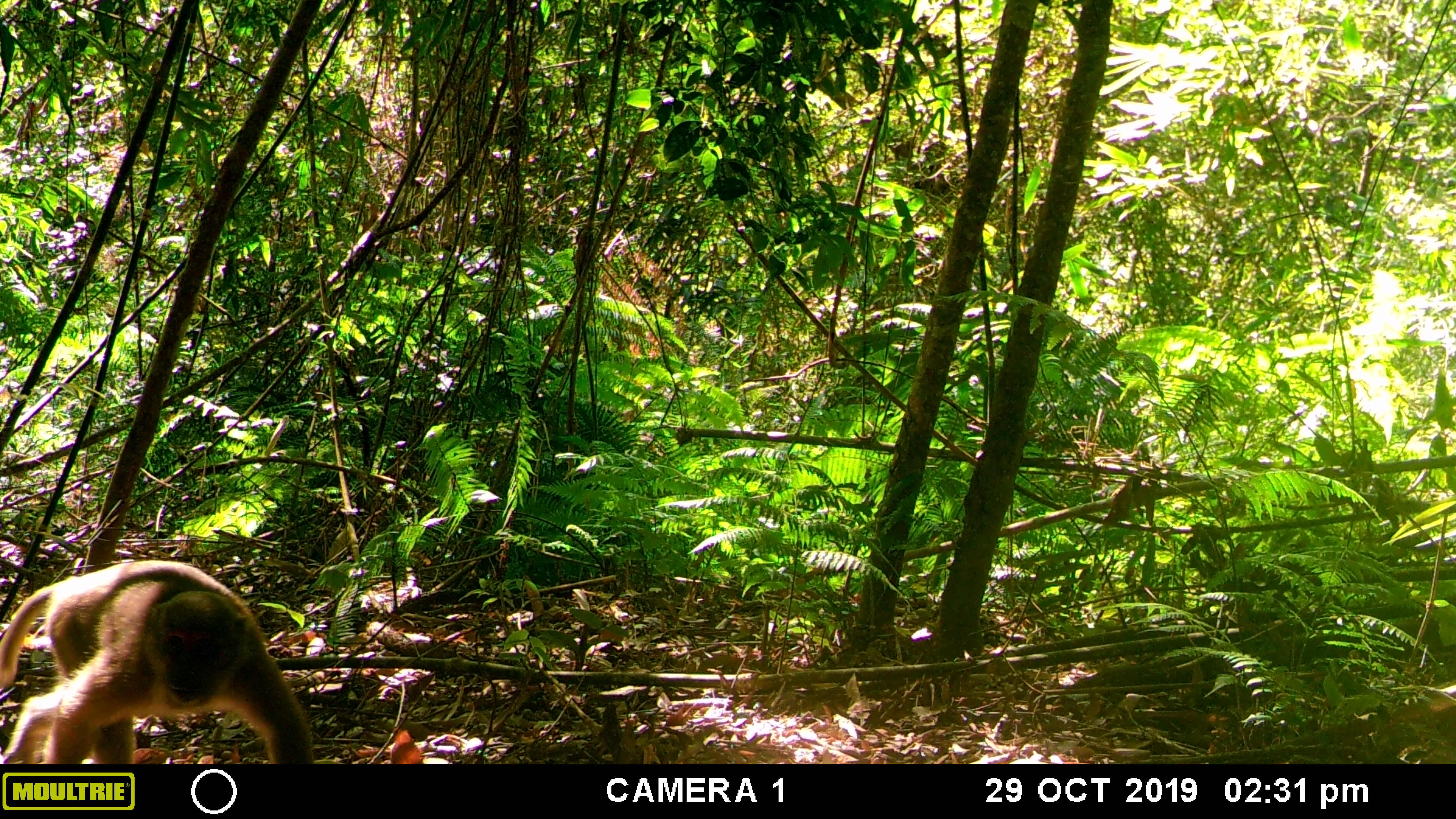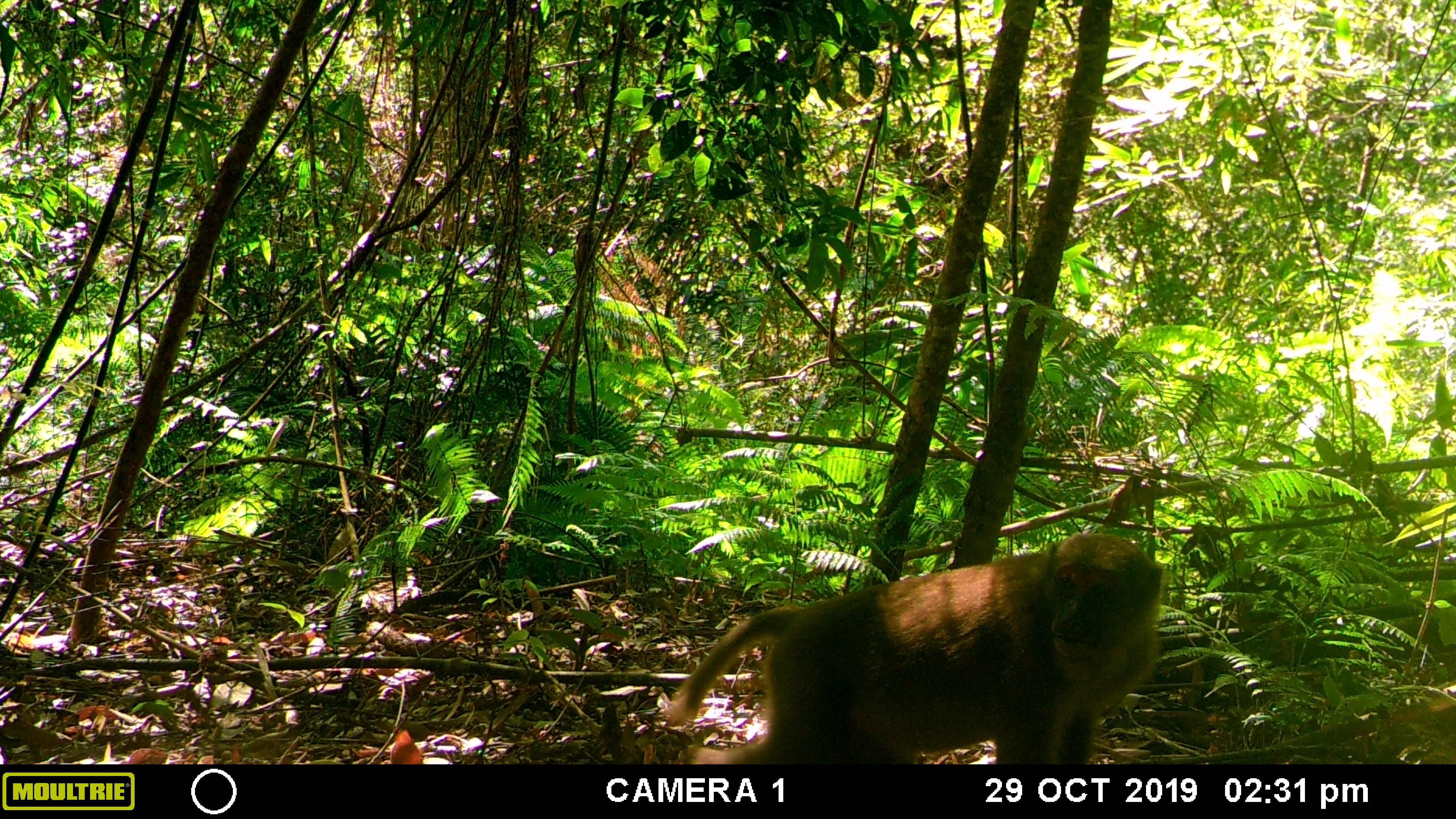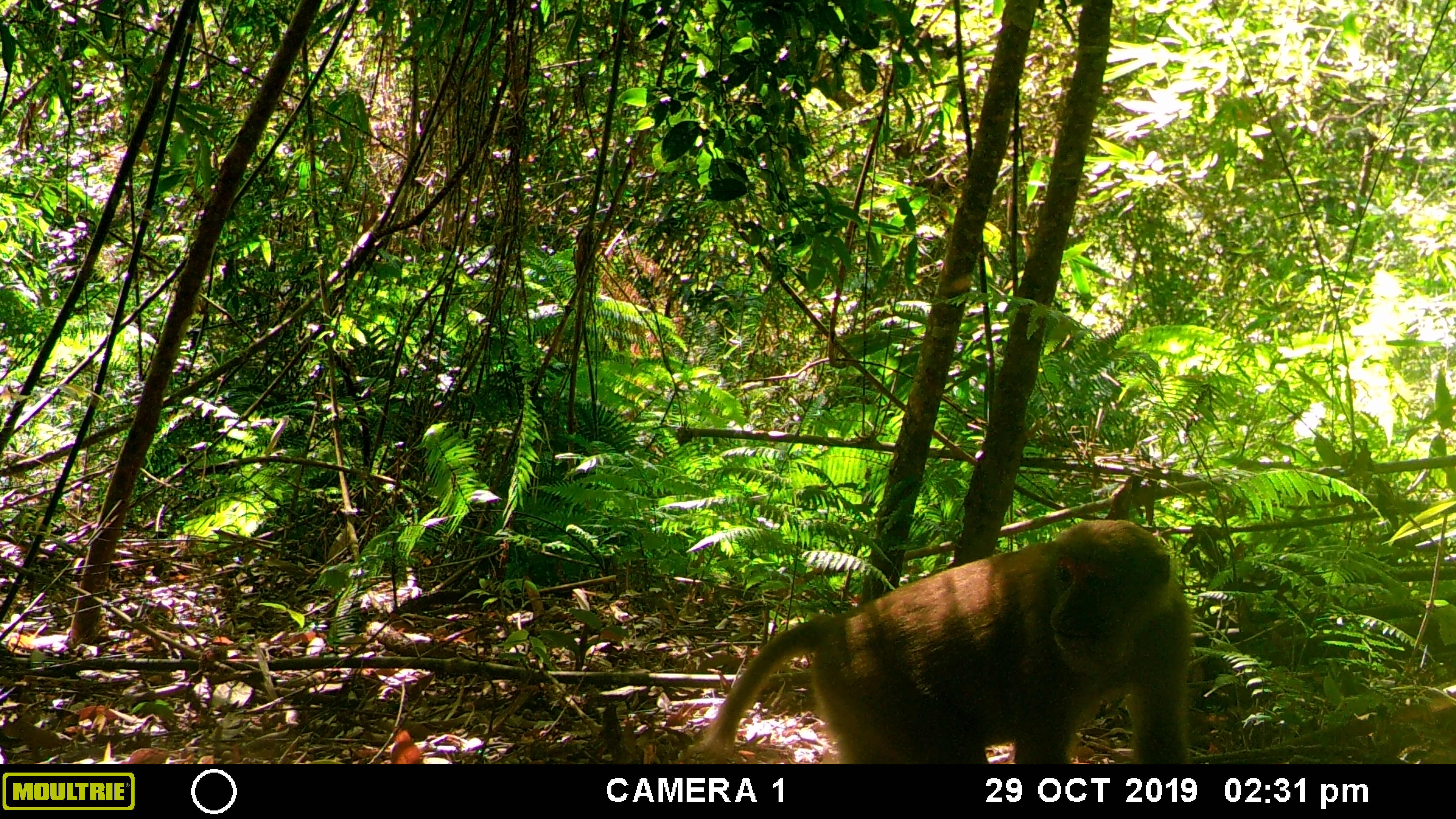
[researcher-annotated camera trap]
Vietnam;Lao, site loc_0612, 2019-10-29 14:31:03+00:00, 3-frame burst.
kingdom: Animalia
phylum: Chordata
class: Mammalia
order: Primates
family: Cercopithecidae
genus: Macaca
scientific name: Macaca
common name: macaques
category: assam or rhesus macaque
Assam or rhesus macaque (macaques) (Macaca). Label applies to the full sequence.